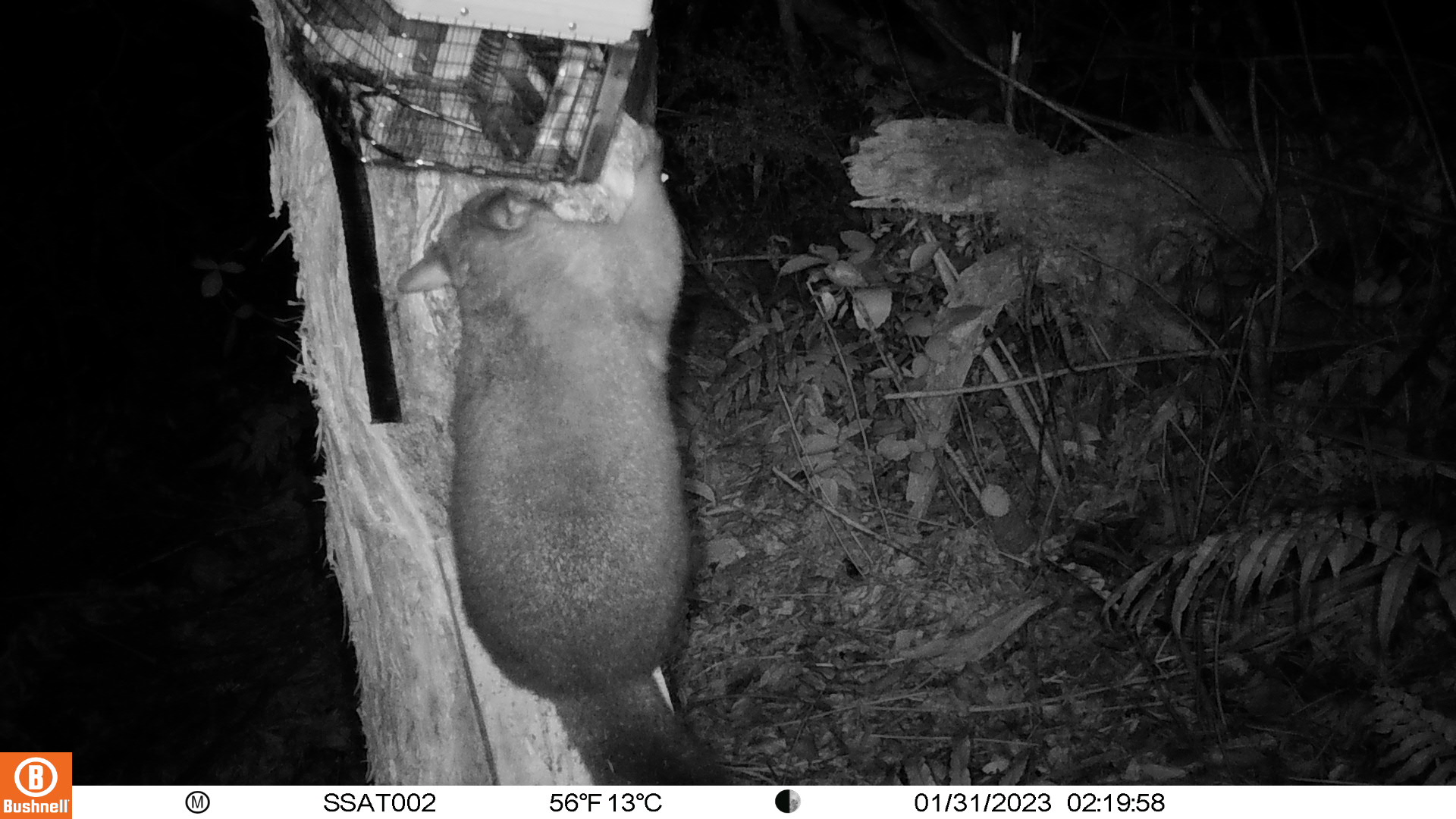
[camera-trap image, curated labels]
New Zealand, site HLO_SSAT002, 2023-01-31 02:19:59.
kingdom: Animalia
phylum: Chordata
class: Mammalia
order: Diprotodontia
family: Phalangeridae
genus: Trichosurus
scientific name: Trichosurus vulpecula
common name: common brushtail possum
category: possum